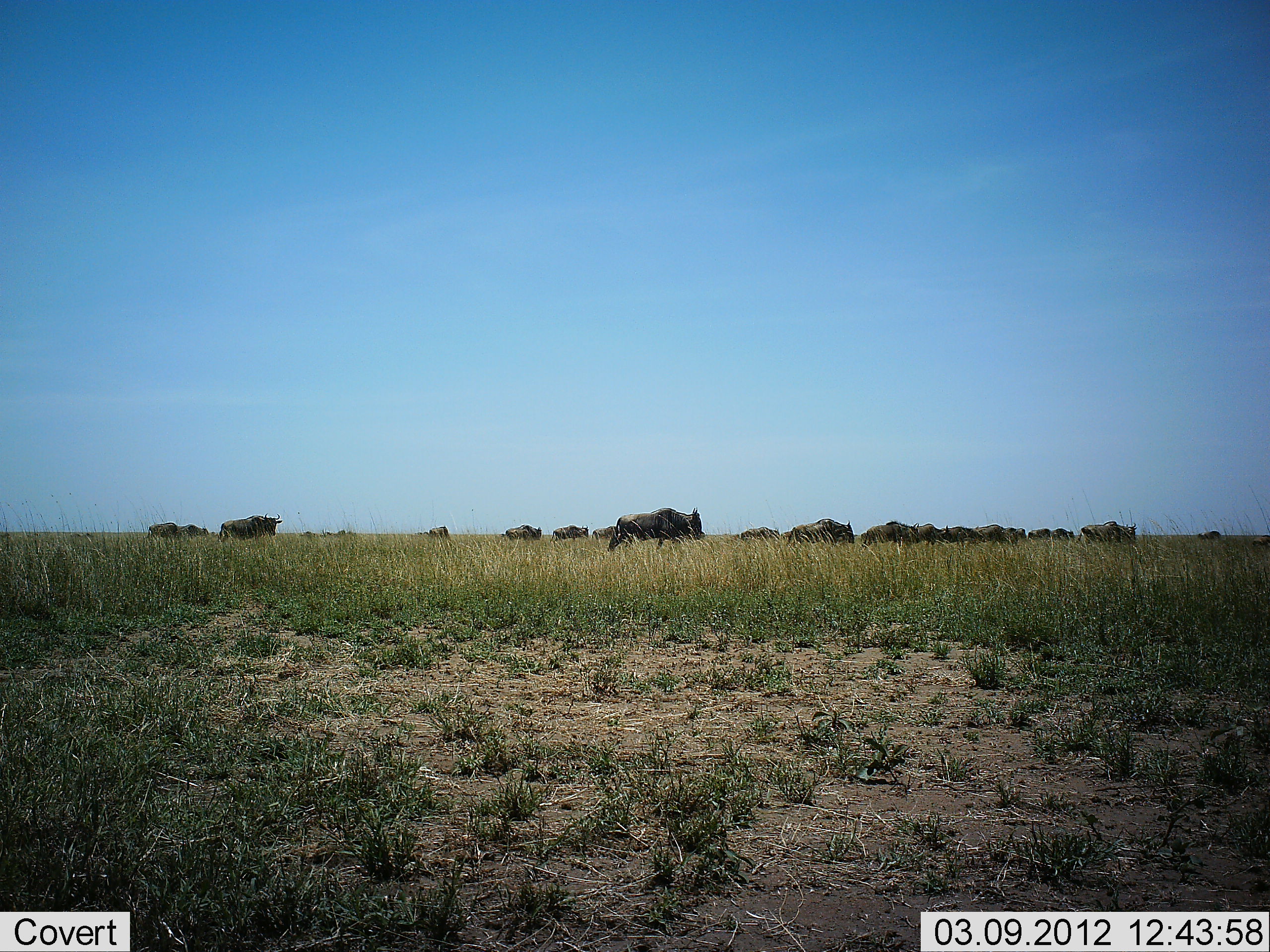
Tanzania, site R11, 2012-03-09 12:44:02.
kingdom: Animalia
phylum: Chordata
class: Mammalia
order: Artiodactyla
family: Bovidae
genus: Connochaetes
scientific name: Connochaetes taurinus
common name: blue wildebeest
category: wildebeest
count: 11-50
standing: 12%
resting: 8%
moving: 84%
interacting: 0%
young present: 0%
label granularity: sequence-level